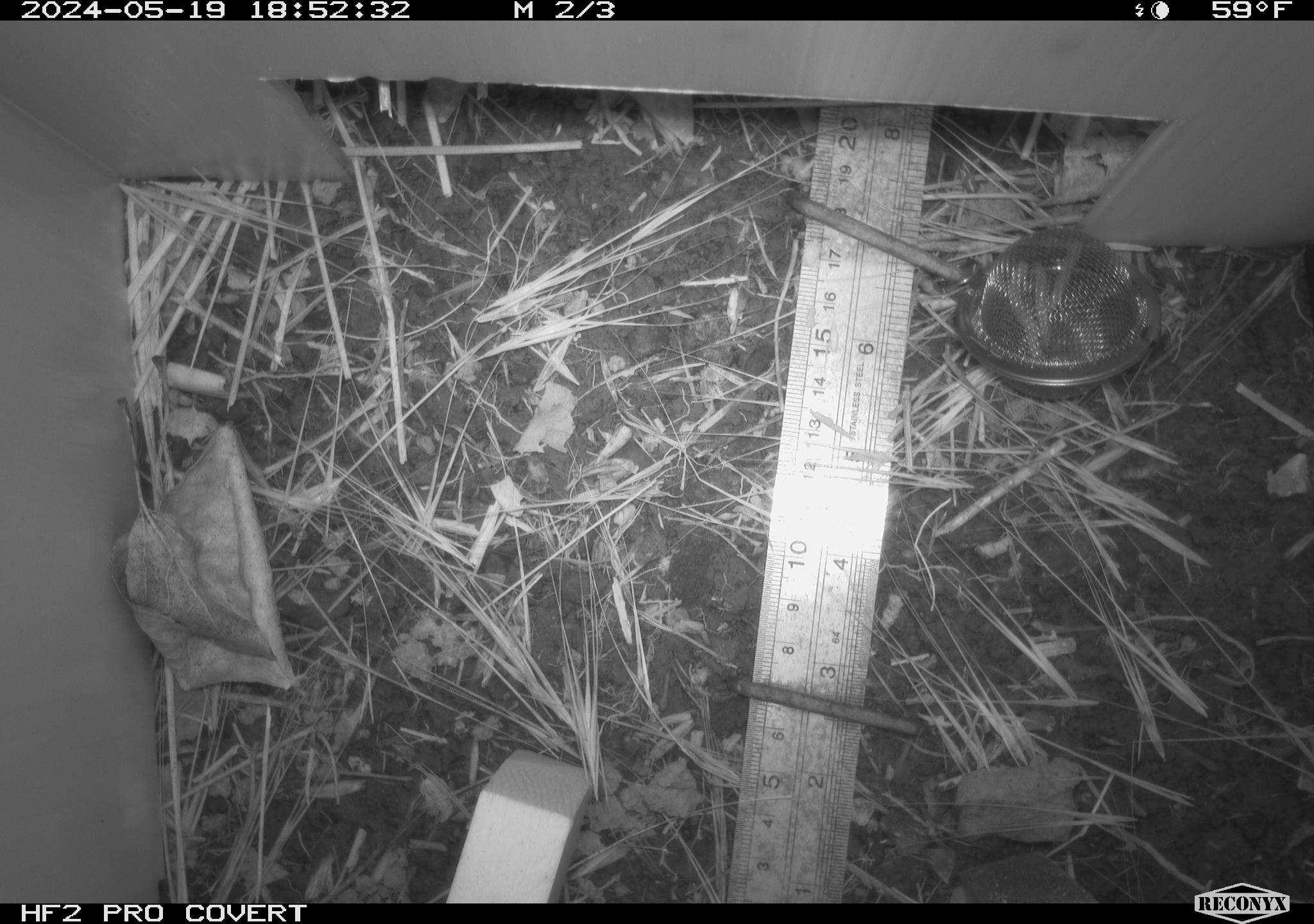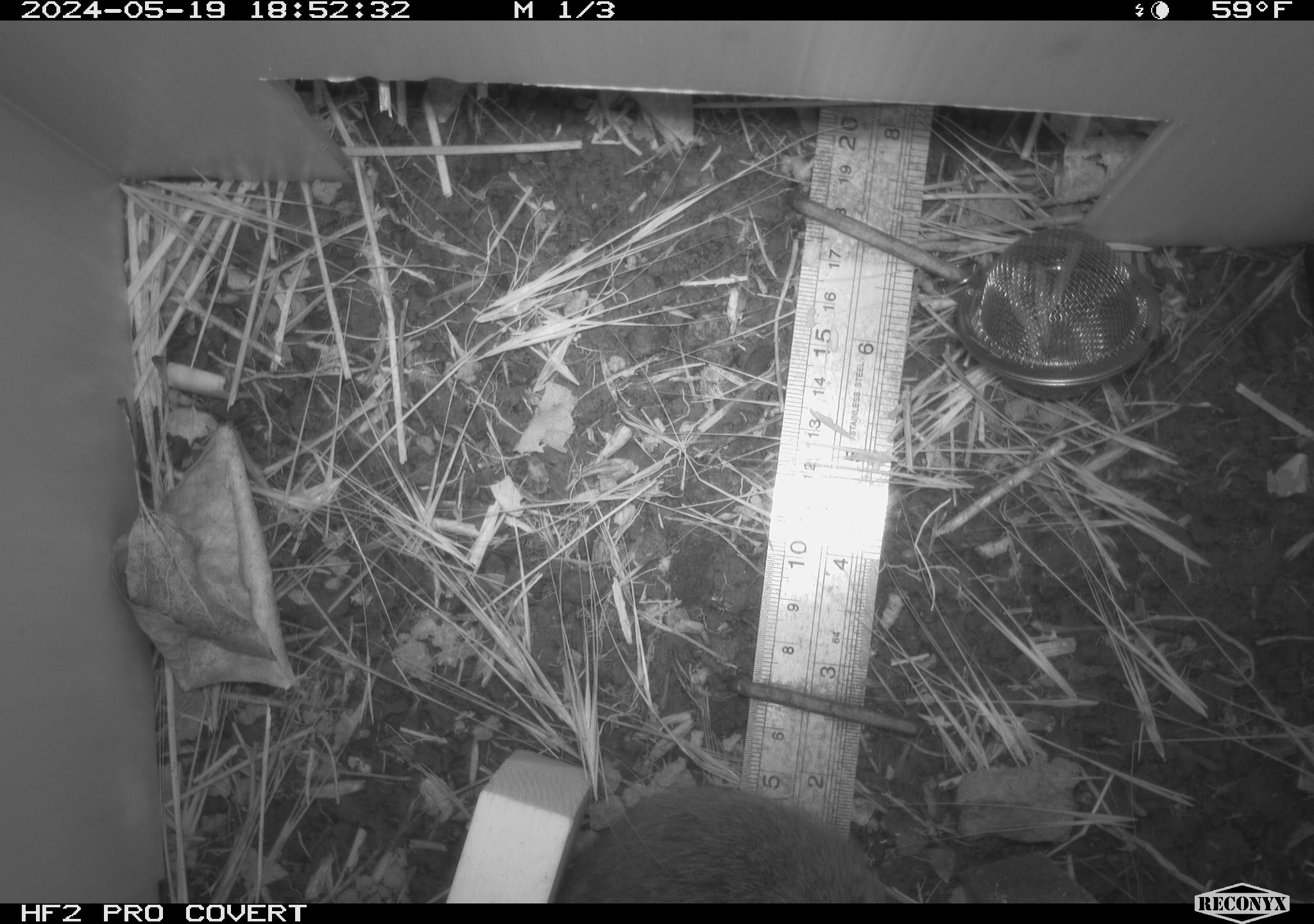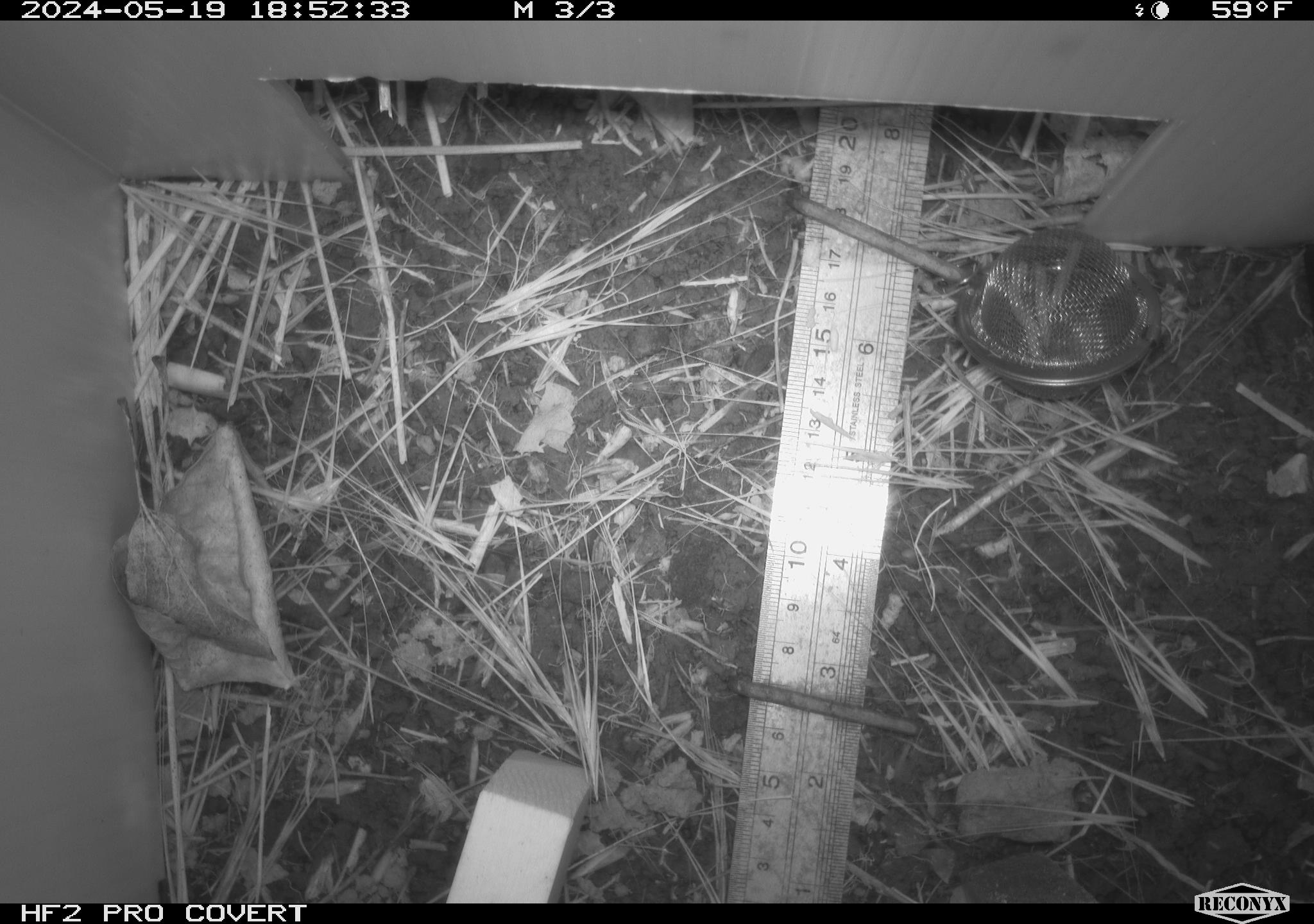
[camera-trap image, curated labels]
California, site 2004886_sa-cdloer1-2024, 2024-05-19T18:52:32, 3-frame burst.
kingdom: Animalia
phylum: Chordata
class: Mammalia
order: Rodentia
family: Cricetidae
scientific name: Arvicolinae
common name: voles, lemmings, and muskrats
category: arvicolinae subfamily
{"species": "arvicolinae subfamily (voles, lemmings, and muskrats) (Arvicolinae)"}